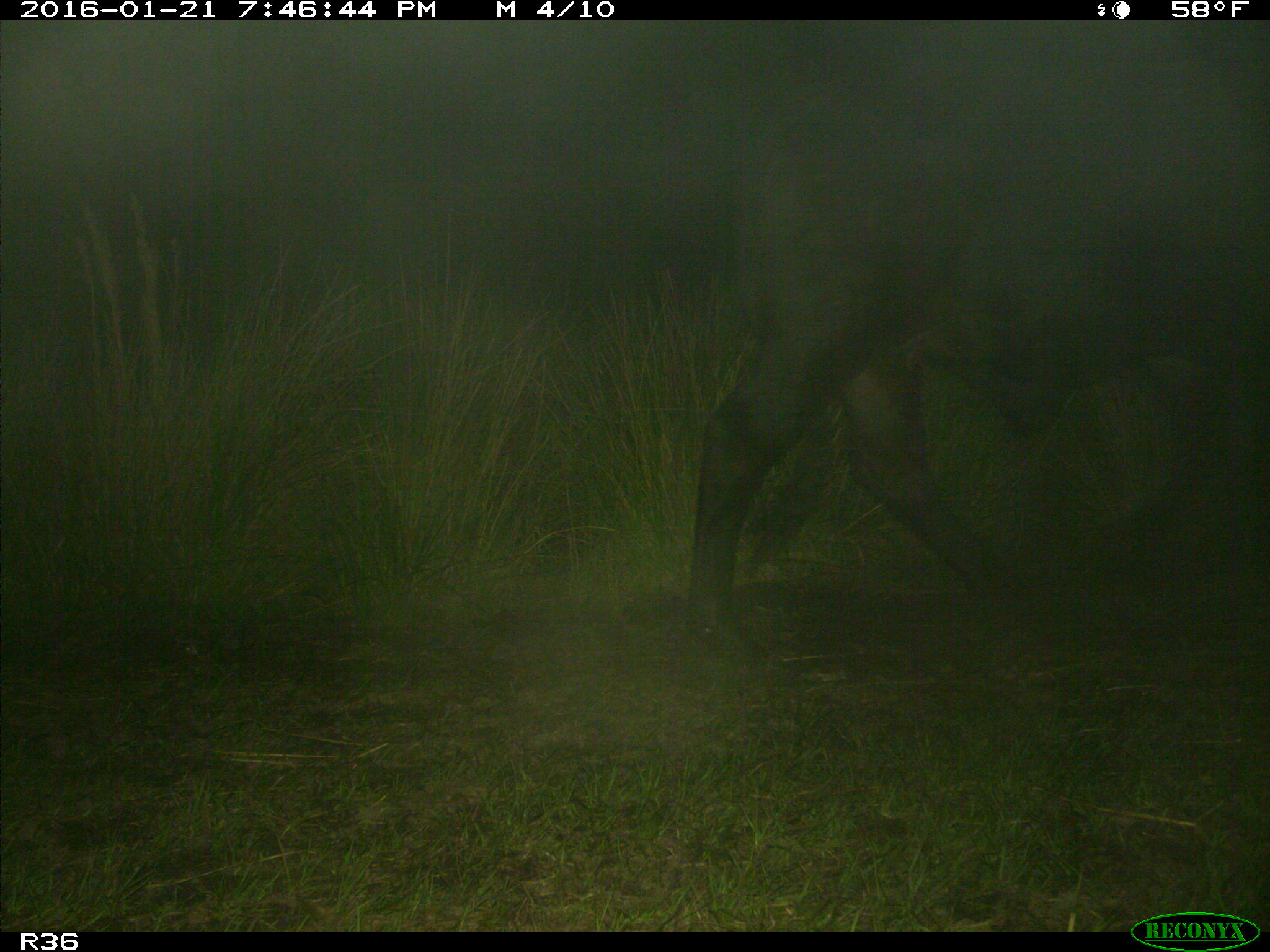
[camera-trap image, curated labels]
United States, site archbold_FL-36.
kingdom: Animalia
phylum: Chordata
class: Mammalia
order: Artiodactyla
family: Bovidae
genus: Bos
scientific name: Bos taurus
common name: domestic cow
Bos taurus (domestic cow).